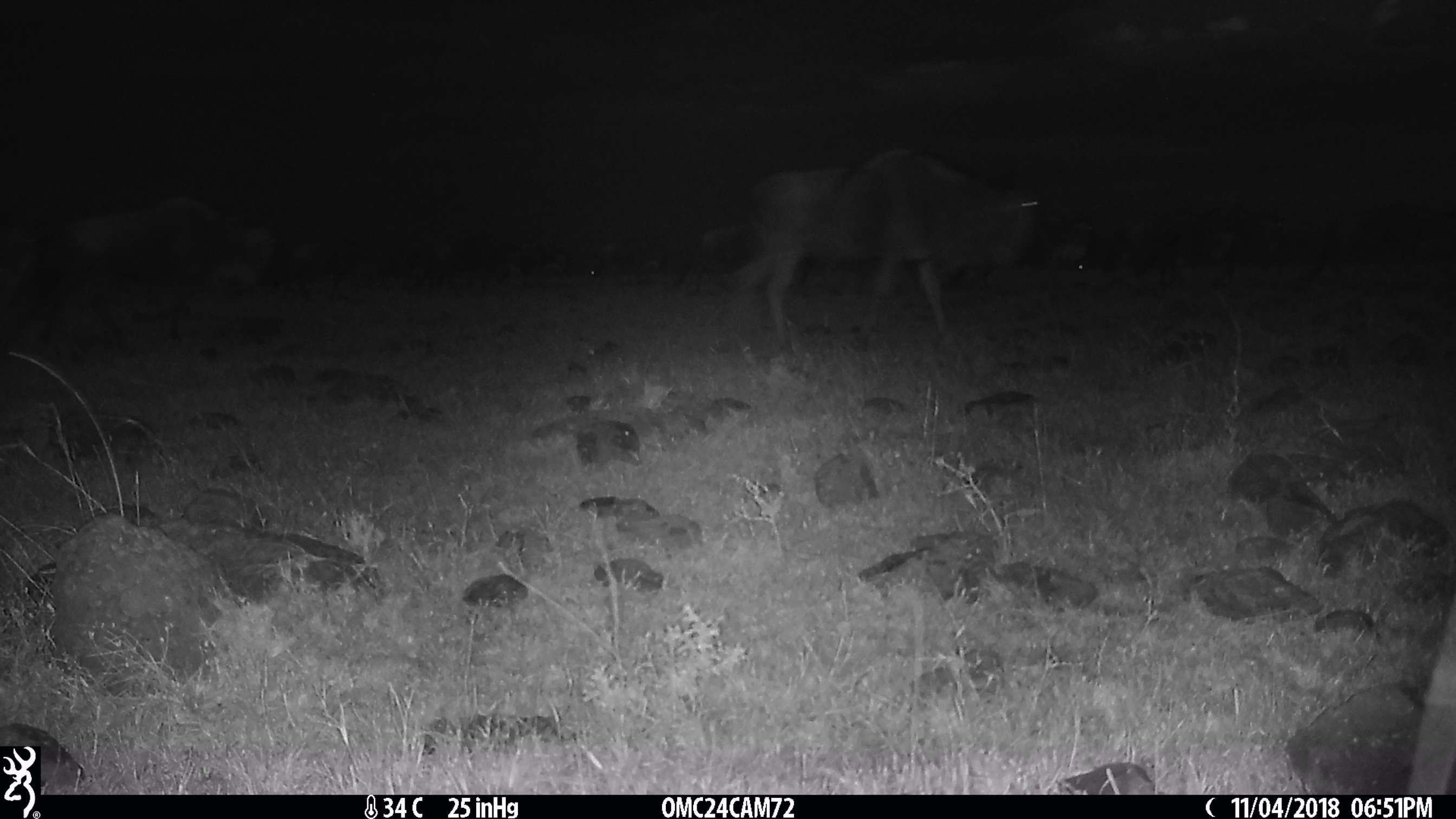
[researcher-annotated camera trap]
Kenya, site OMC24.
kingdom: Animalia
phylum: Chordata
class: Mammalia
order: Artiodactyla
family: Bovidae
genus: Connochaetes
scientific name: Connochaetes taurinus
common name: blue wildebeest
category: wildebeest